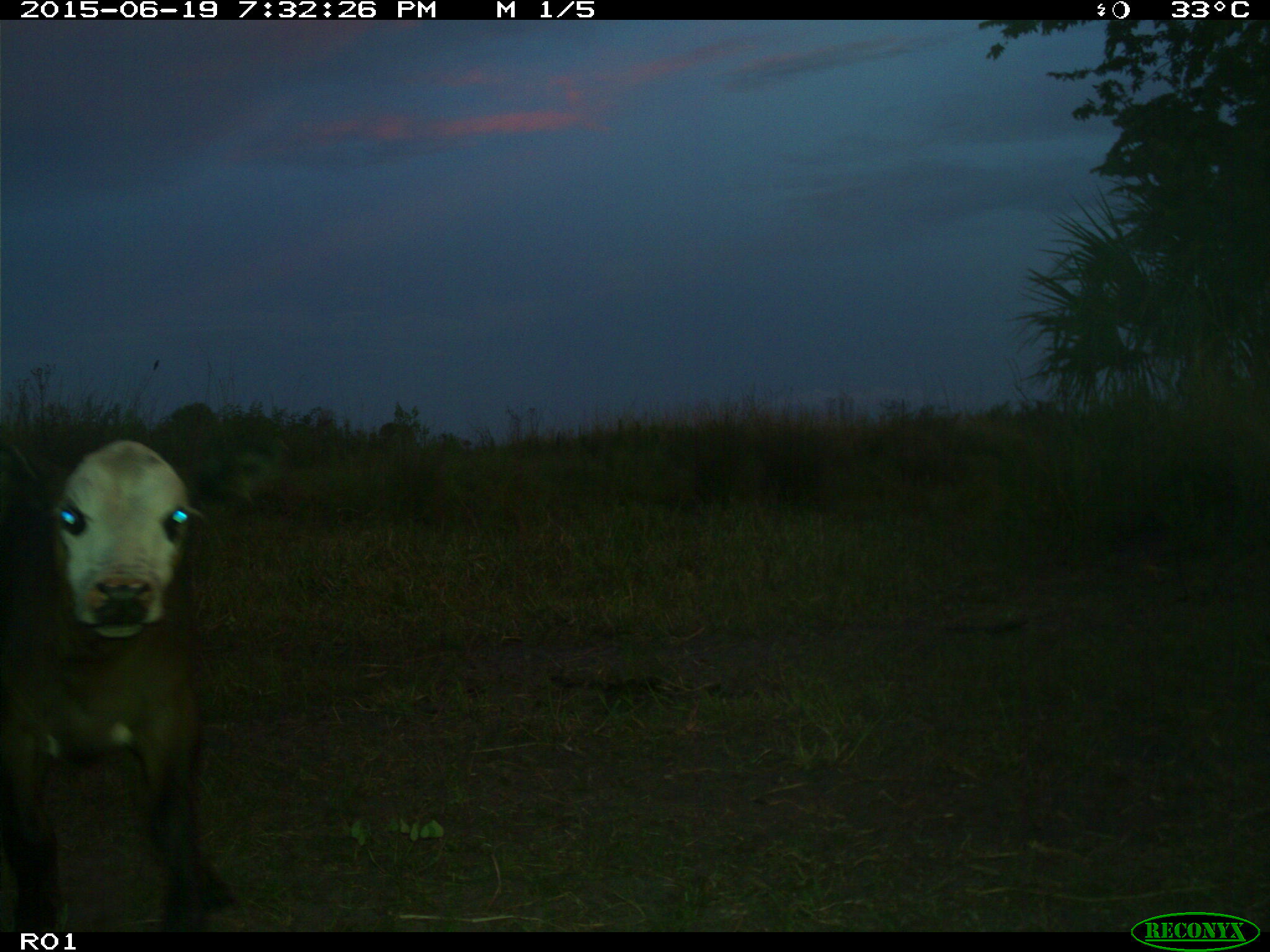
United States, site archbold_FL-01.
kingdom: Animalia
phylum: Chordata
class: Mammalia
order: Artiodactyla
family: Bovidae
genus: Bos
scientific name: Bos taurus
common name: domestic cow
Bos taurus (domestic cow).